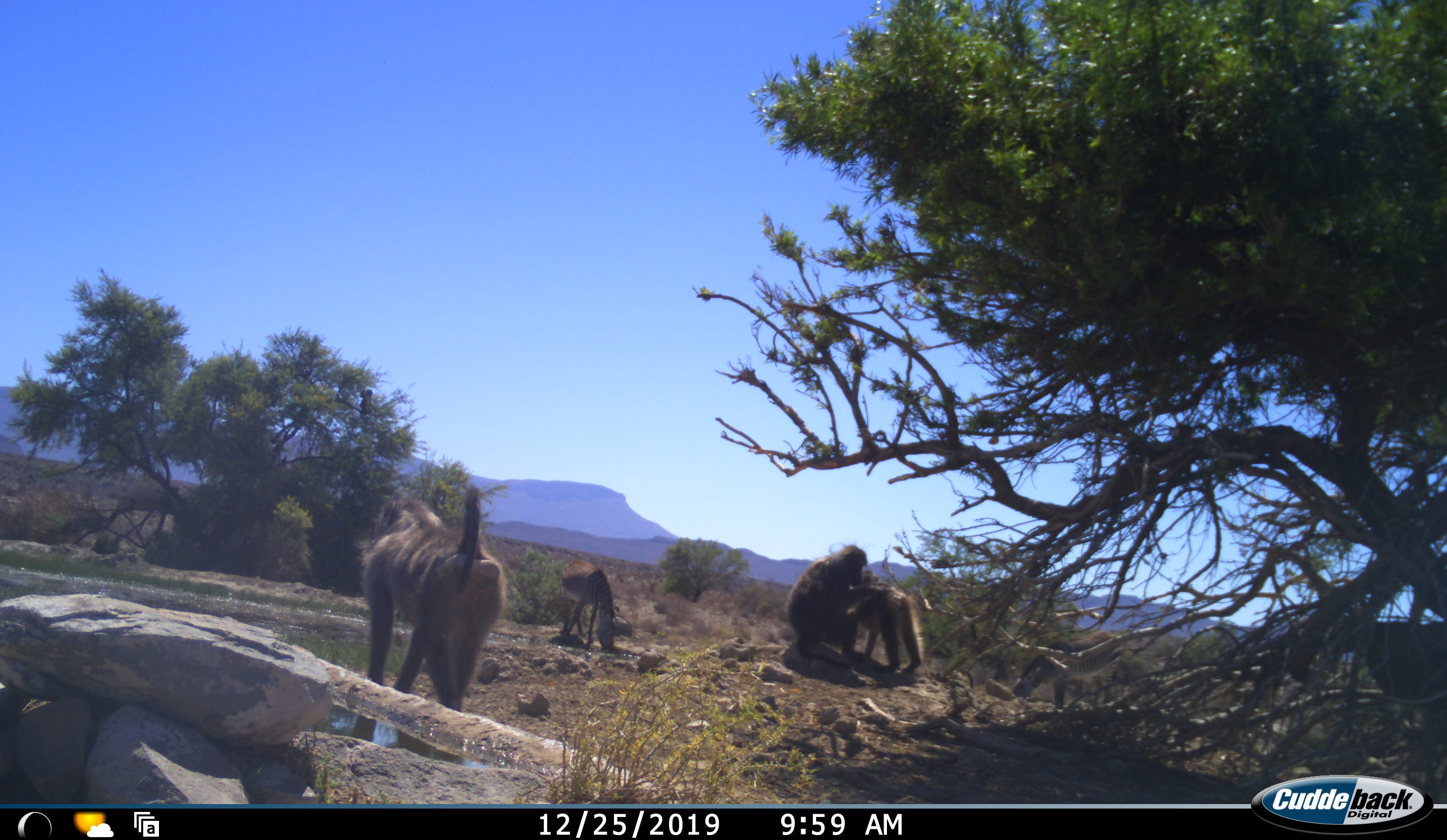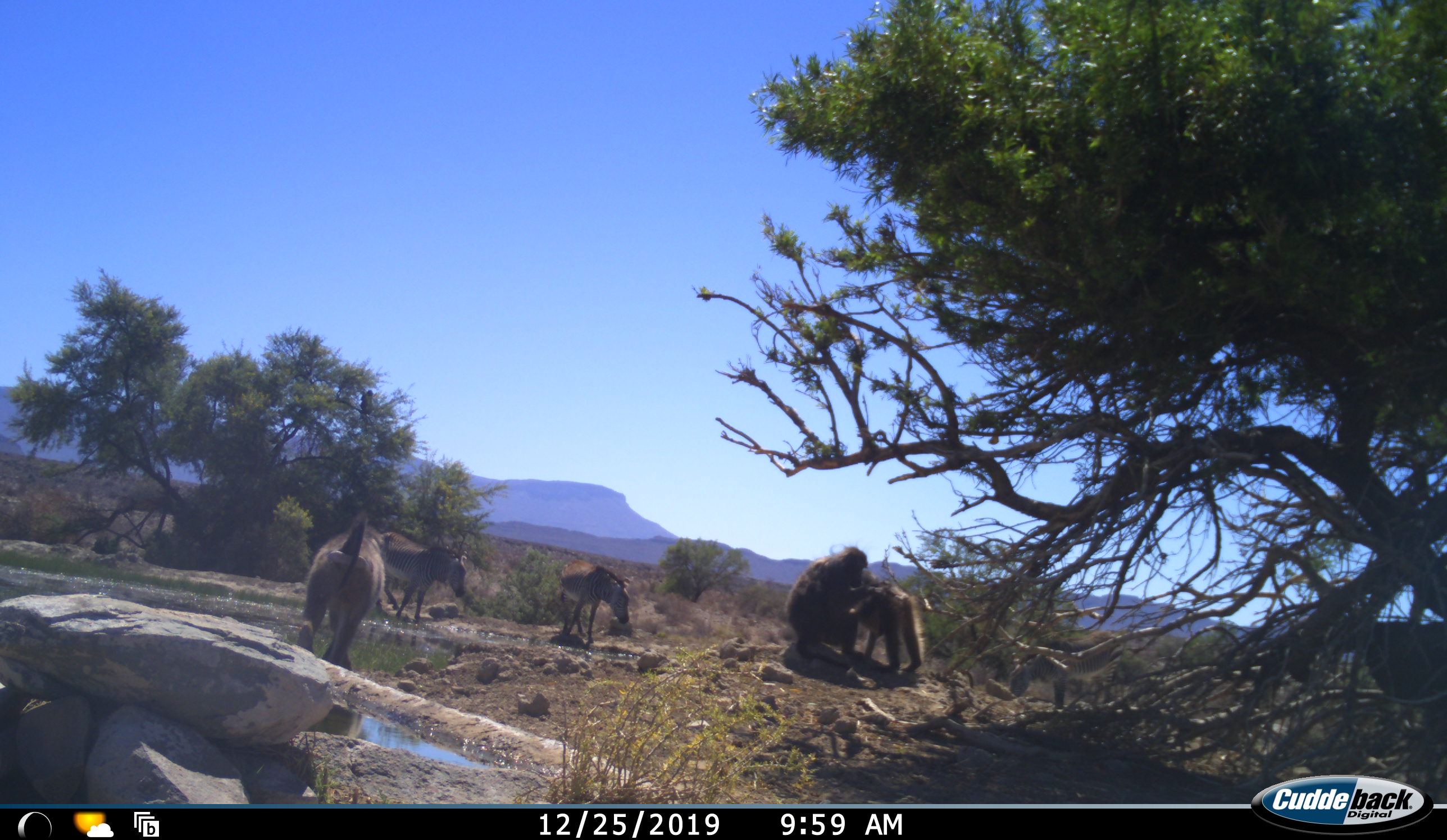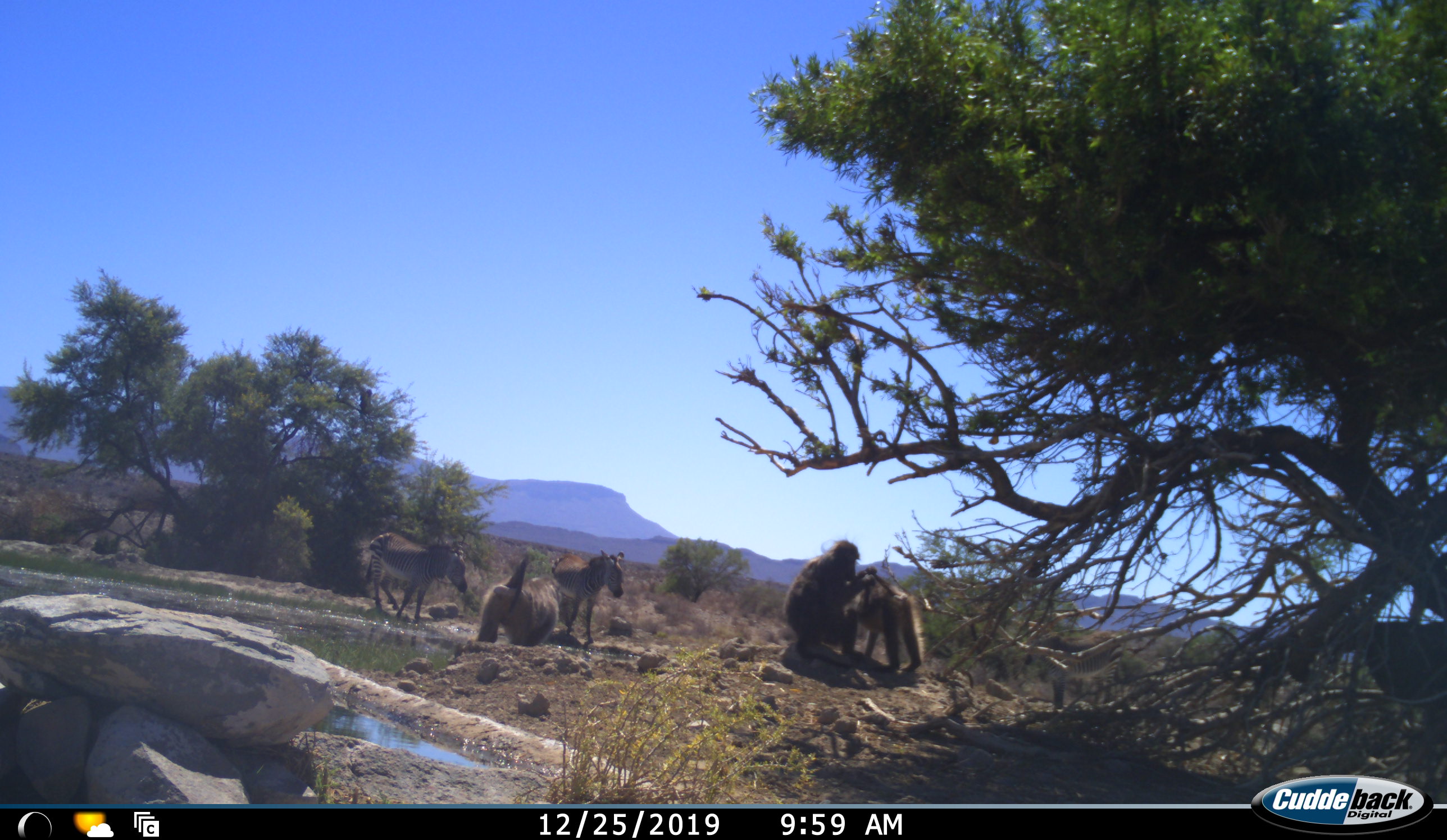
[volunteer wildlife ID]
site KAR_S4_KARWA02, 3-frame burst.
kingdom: Animalia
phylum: Chordata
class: Mammalia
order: Primates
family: Cercopithecidae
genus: Papio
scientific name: Papio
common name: baboon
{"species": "baboon (Papio)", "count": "3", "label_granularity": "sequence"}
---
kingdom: Animalia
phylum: Chordata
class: Mammalia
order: Perissodactyla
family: Equidae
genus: Equus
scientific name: Equus zebra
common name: mountain zebra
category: zebramountain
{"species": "zebramountain (mountain zebra) (Equus zebra)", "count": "2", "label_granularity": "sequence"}